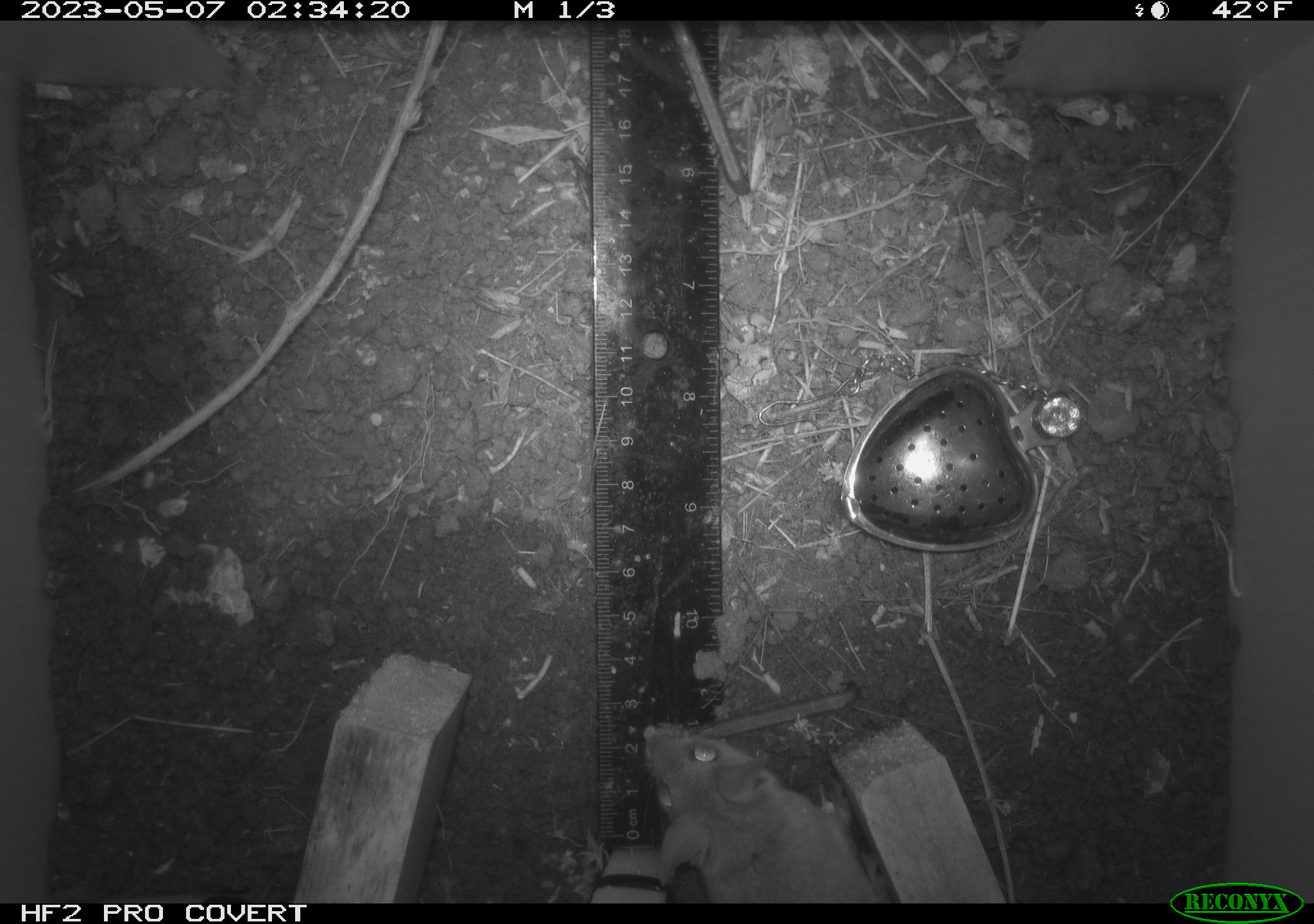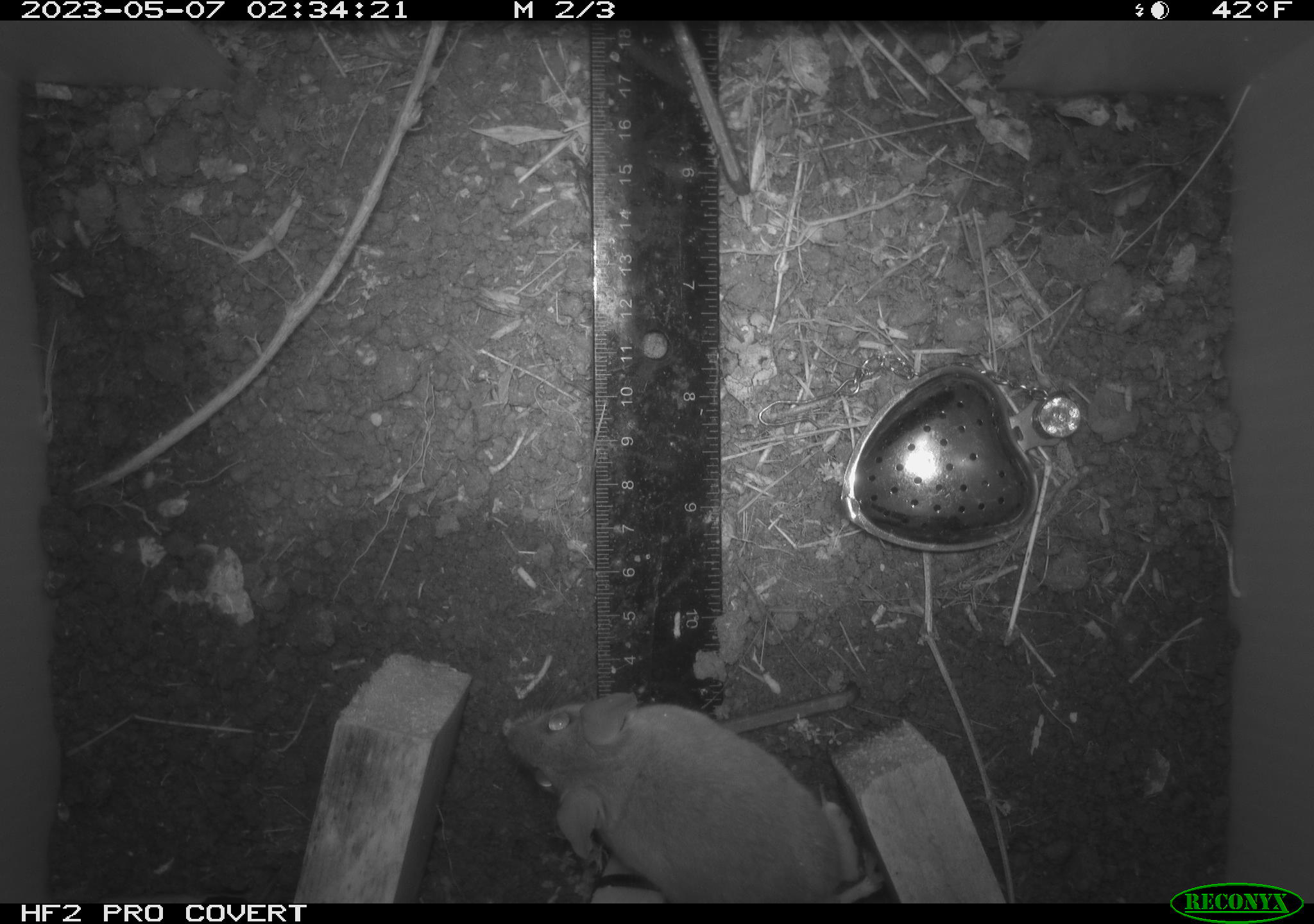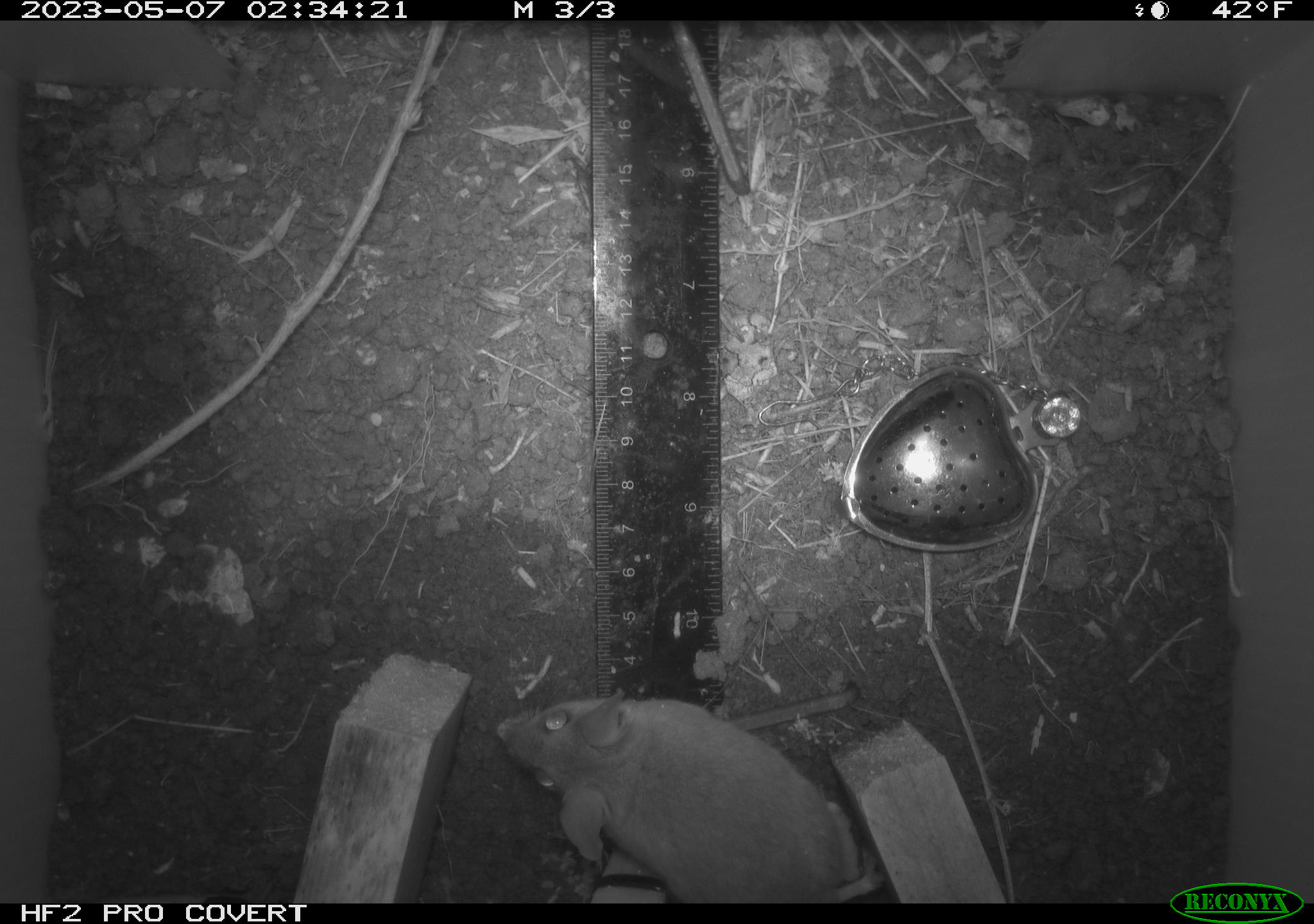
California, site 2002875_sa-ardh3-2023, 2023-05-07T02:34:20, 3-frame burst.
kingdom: Animalia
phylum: Chordata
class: Mammalia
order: Rodentia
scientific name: Rodentia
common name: mouse species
Mouse species (Rodentia).